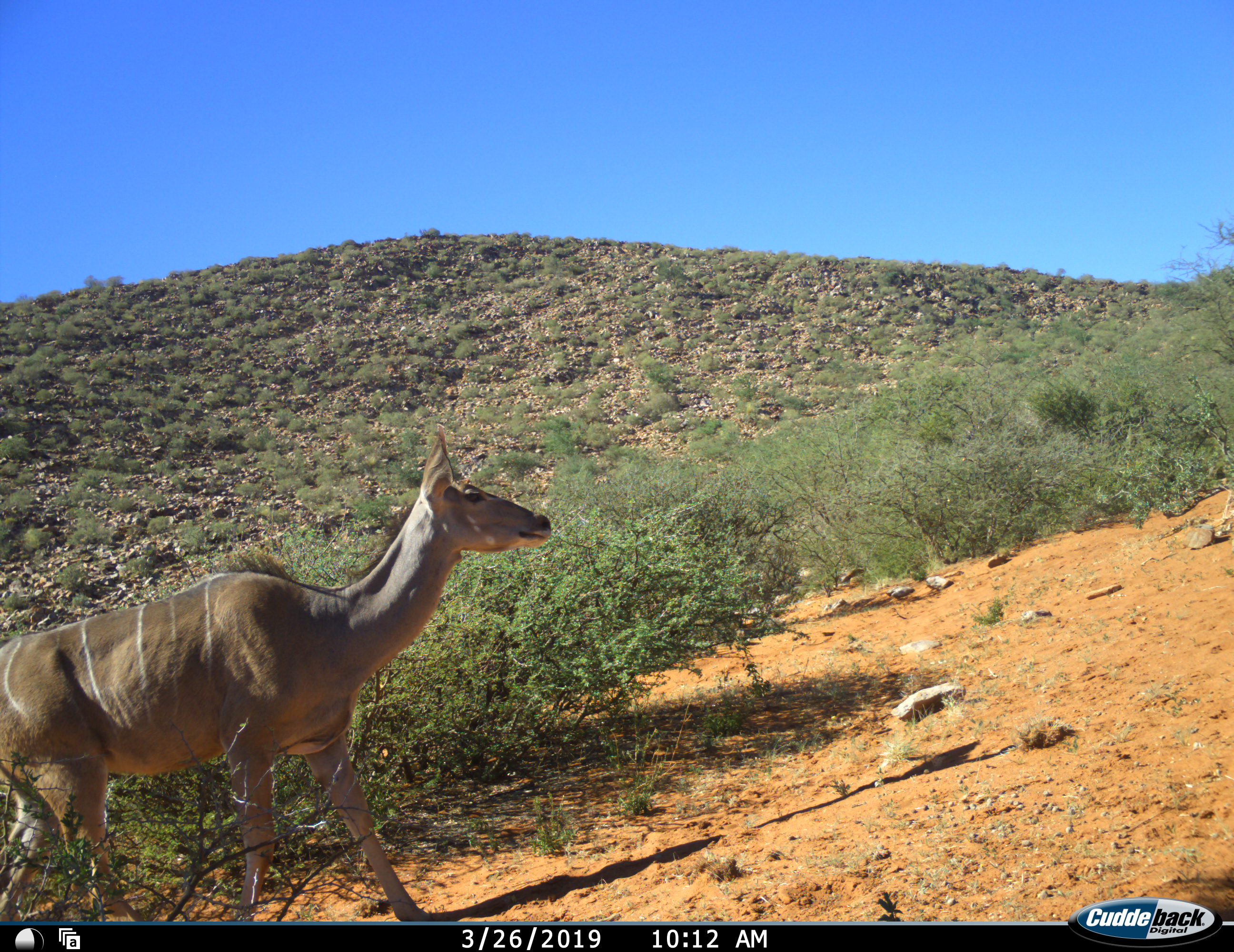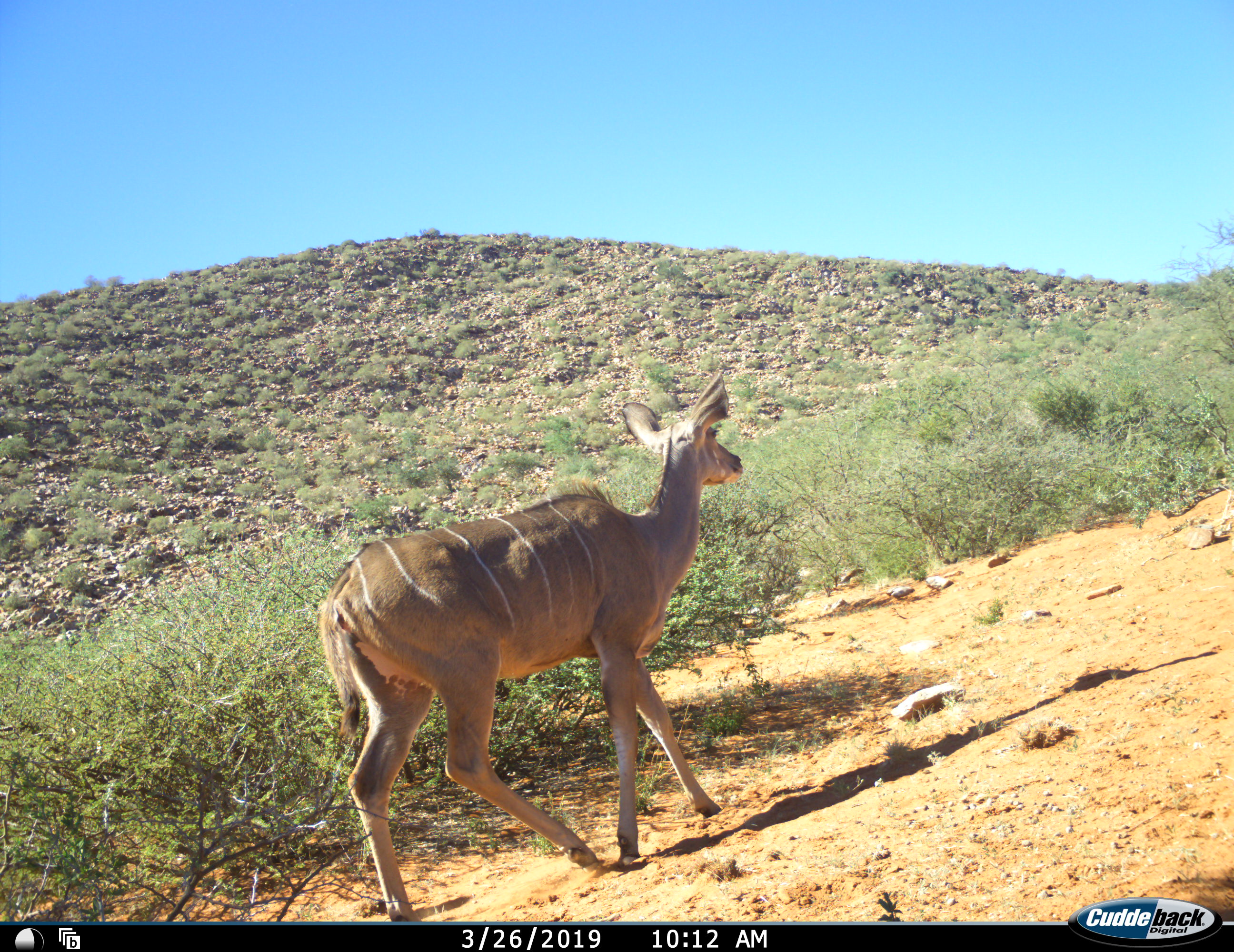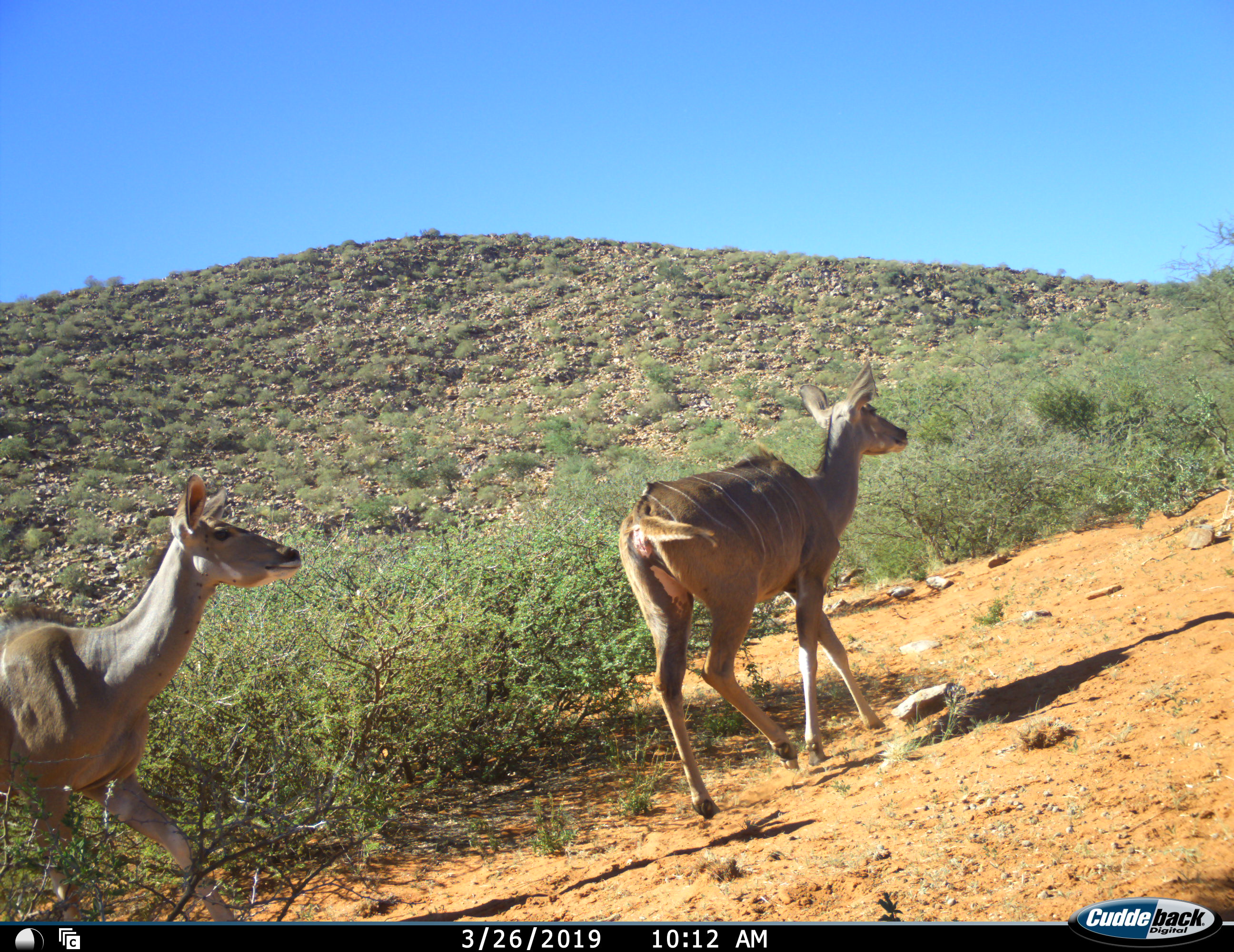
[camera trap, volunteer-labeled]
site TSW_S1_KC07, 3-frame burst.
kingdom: Animalia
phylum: Chordata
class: Mammalia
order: Artiodactyla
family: Bovidae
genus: Tragelaphus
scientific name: Tragelaphus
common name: kudu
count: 2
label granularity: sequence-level